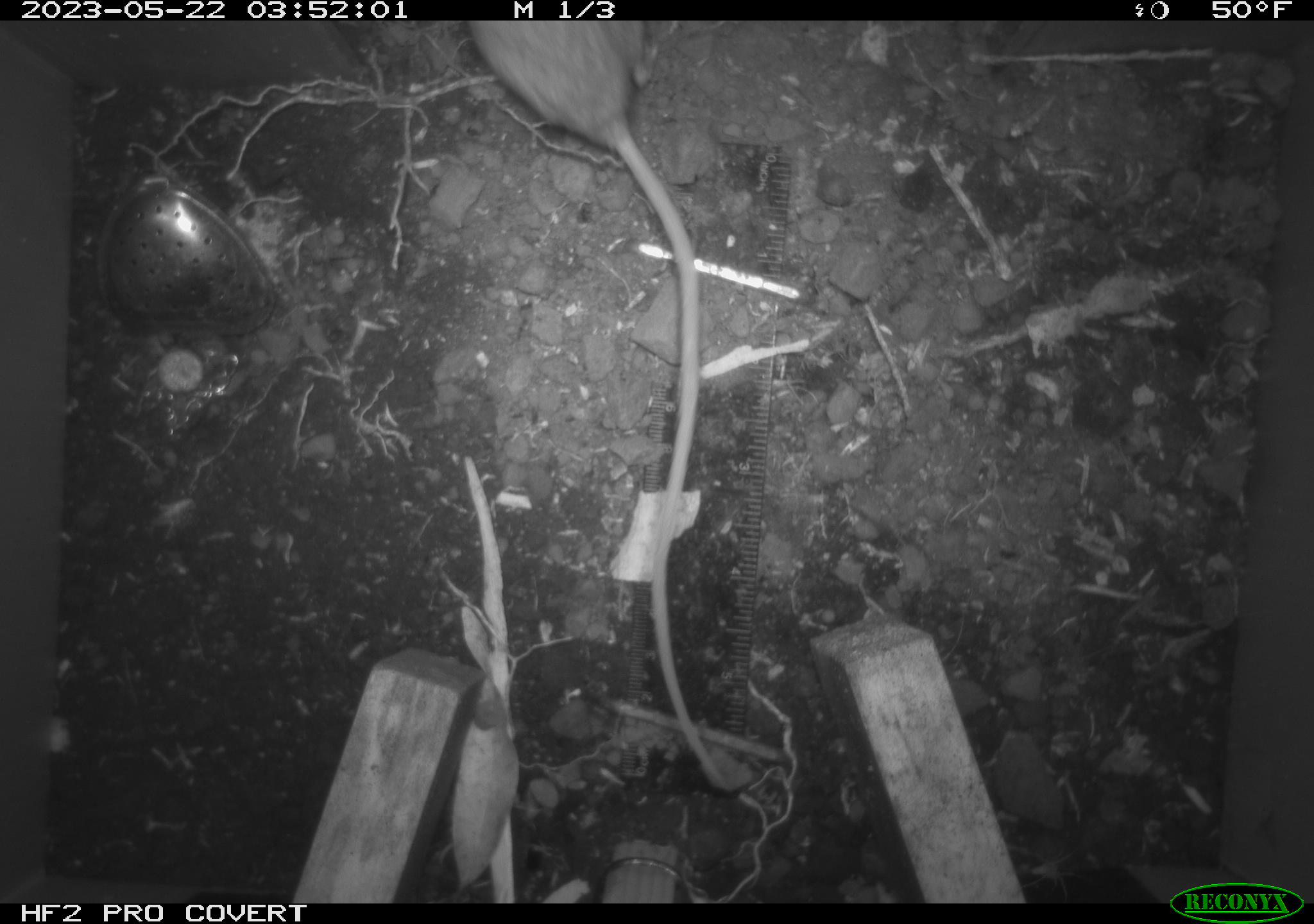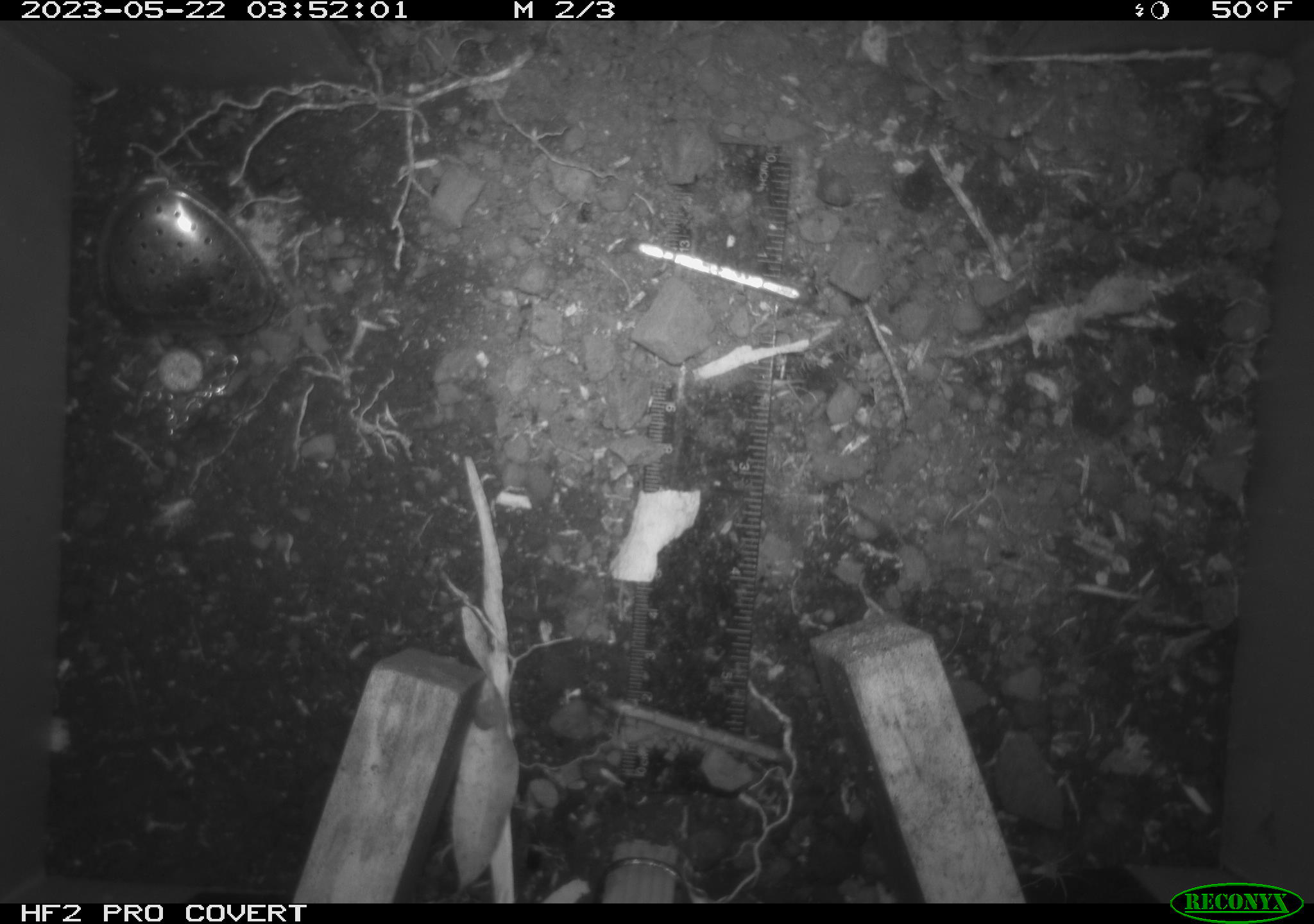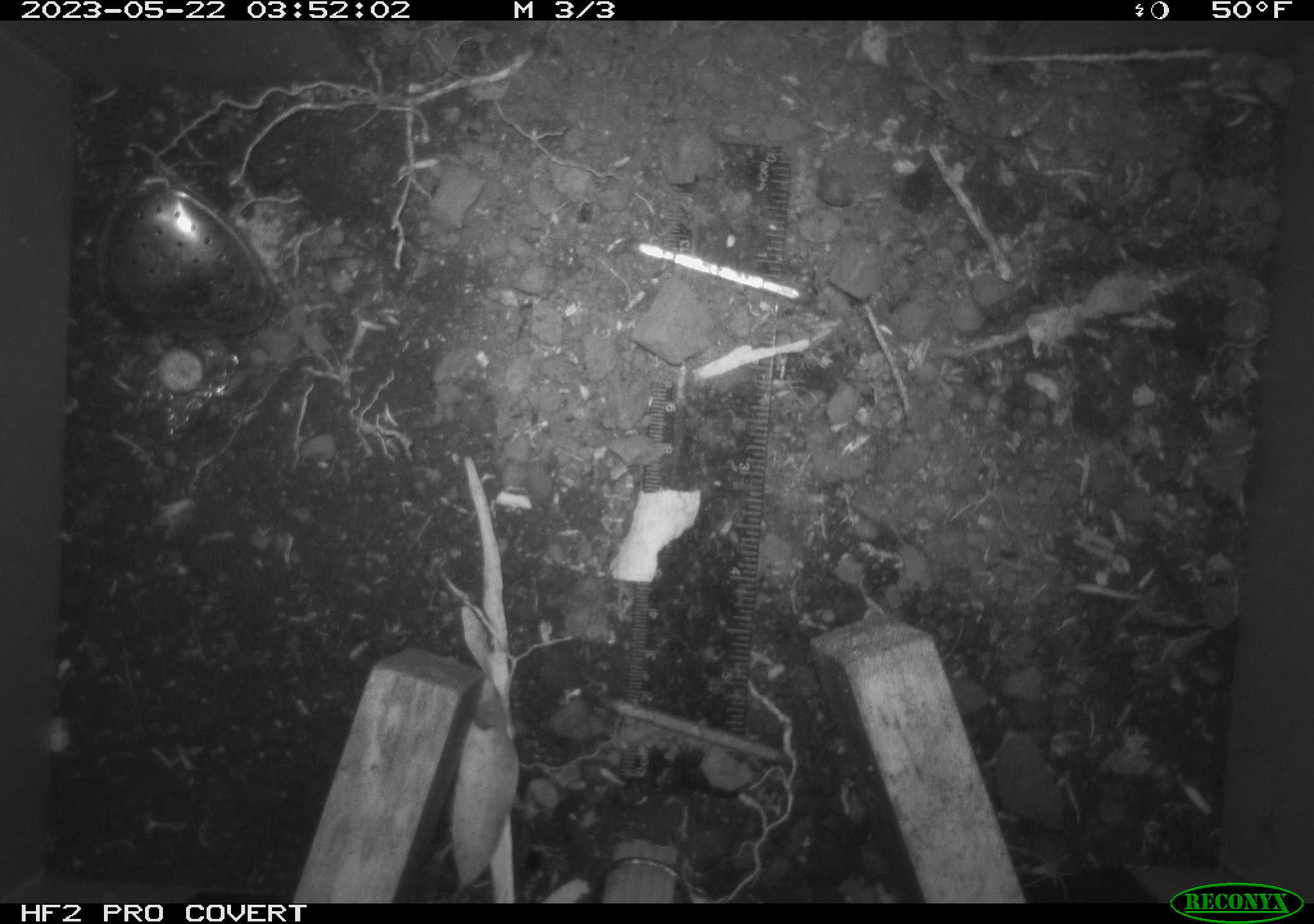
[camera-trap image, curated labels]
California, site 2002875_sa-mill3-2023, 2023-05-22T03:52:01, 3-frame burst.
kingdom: Animalia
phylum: Chordata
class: Mammalia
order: Rodentia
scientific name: Rodentia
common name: mouse species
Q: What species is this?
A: Mouse species (Rodentia).